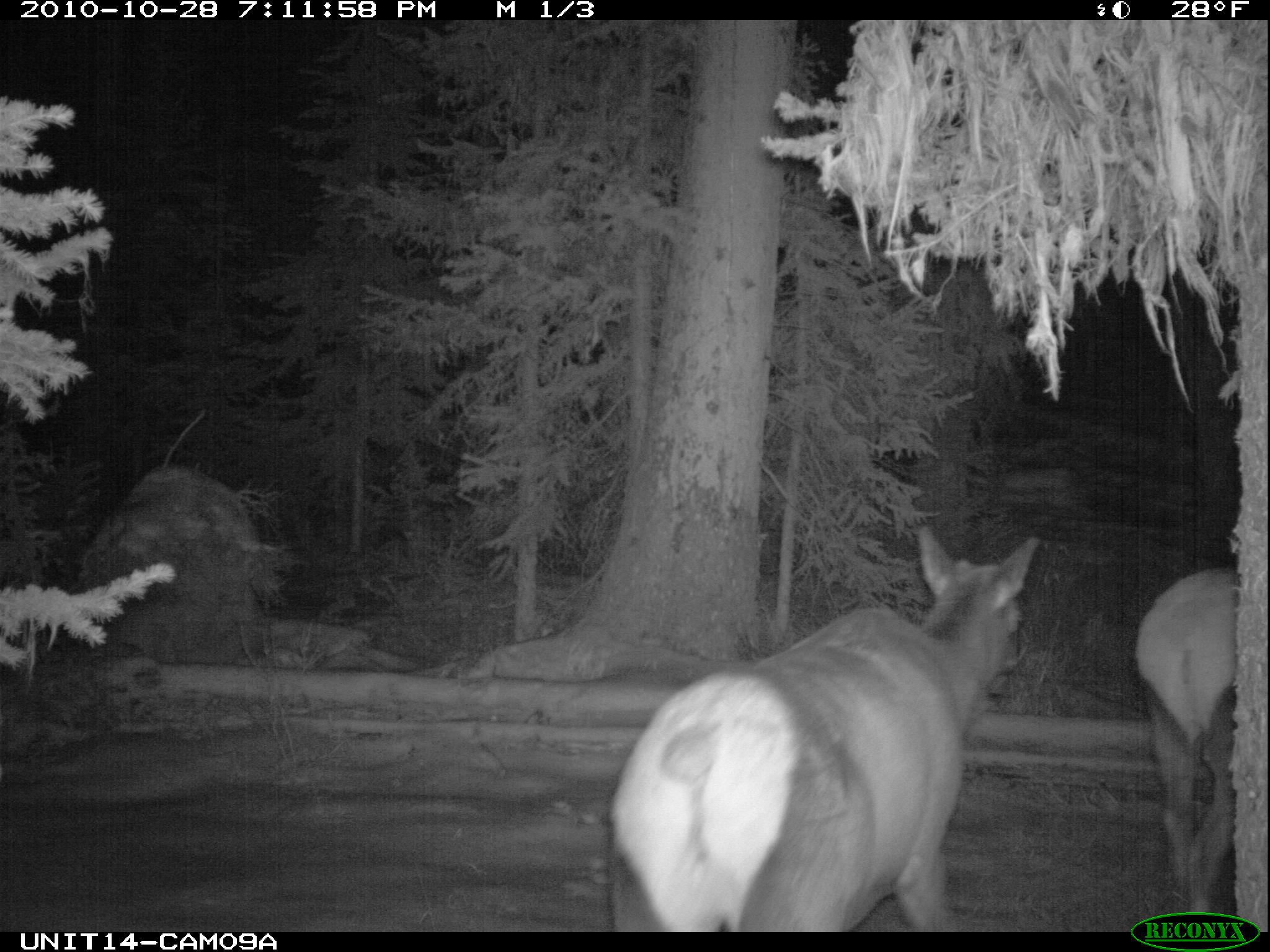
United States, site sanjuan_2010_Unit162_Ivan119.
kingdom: Animalia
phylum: Chordata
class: Mammalia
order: Artiodactyla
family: Cervidae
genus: Cervus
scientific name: Cervus elaphus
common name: red deer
Cervus elaphus (red deer).